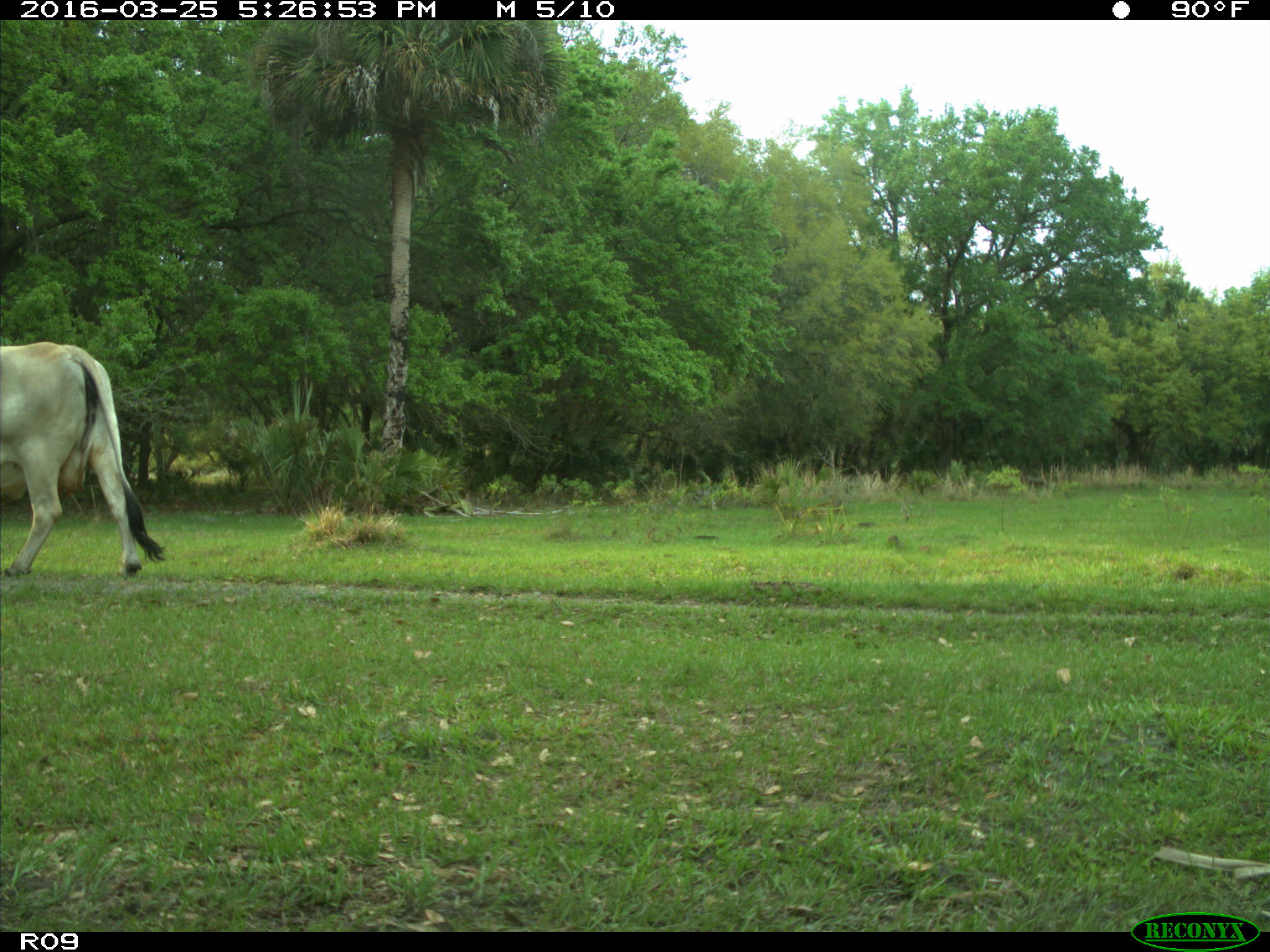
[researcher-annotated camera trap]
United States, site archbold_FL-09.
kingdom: Animalia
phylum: Chordata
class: Mammalia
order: Artiodactyla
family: Bovidae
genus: Bos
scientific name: Bos taurus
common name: domestic cow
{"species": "Bos taurus (domestic cow)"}